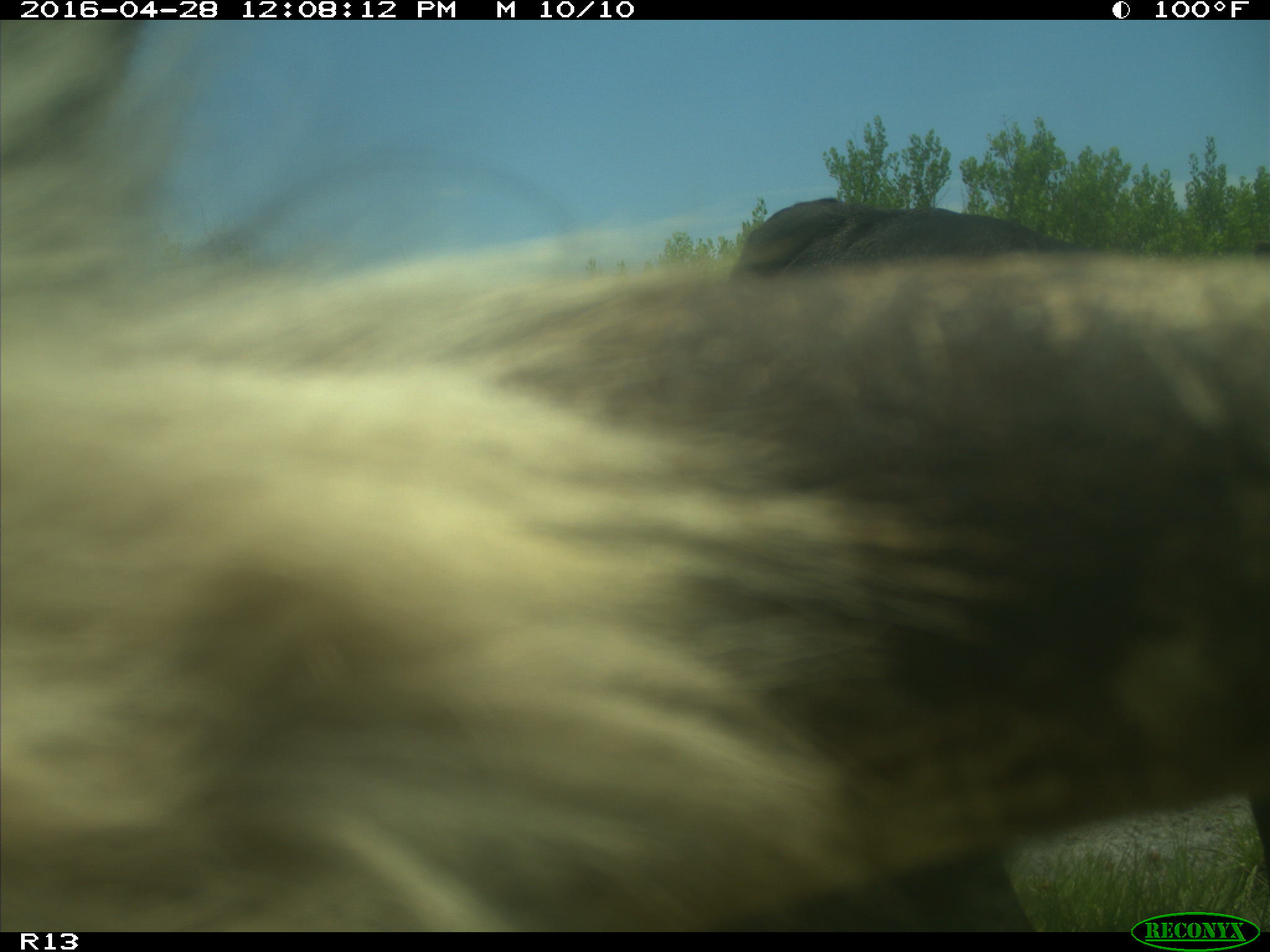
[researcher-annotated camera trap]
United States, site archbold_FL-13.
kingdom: Animalia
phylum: Chordata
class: Mammalia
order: Artiodactyla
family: Bovidae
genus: Bos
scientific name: Bos taurus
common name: domestic cow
Bos taurus (domestic cow).